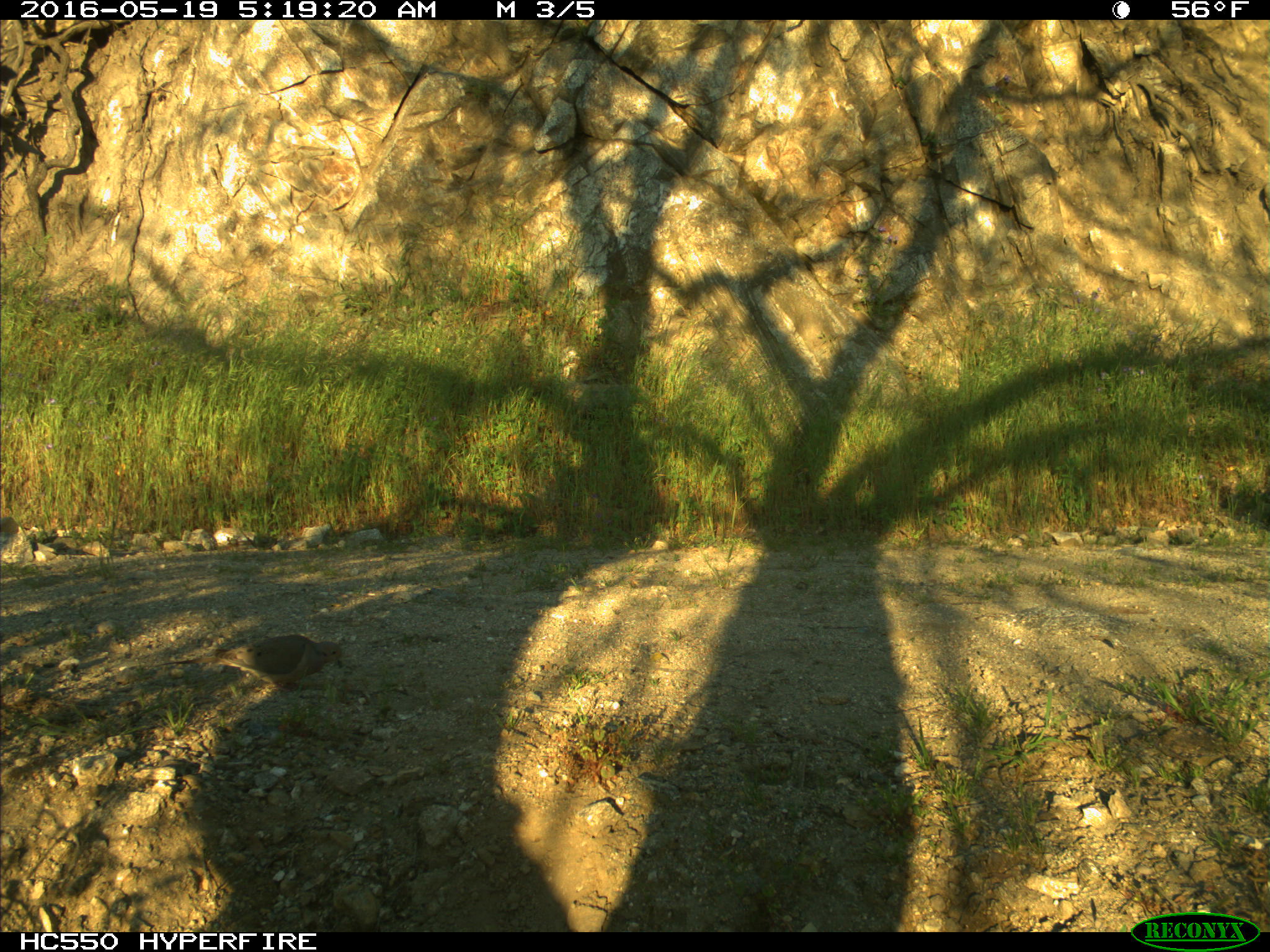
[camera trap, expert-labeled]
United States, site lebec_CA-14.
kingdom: Animalia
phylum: Chordata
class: Aves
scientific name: Aves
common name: birds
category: unidentified bird